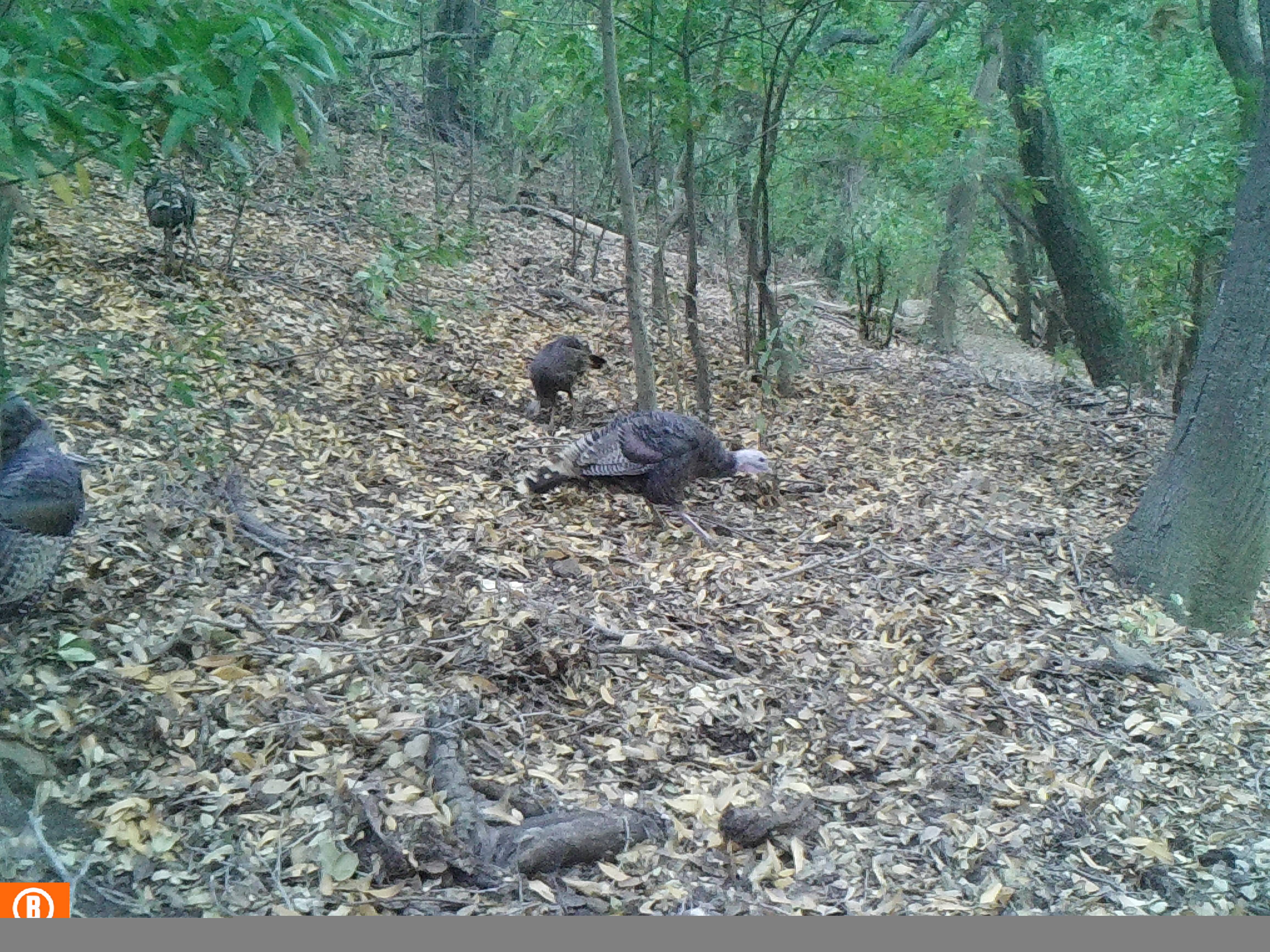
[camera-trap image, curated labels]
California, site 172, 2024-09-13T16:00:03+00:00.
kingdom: Animalia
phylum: Chordata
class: Aves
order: Galliformes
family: Phasianidae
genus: Meleagris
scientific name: Meleagris gallopavo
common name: turkey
Turkey (Meleagris gallopavo).